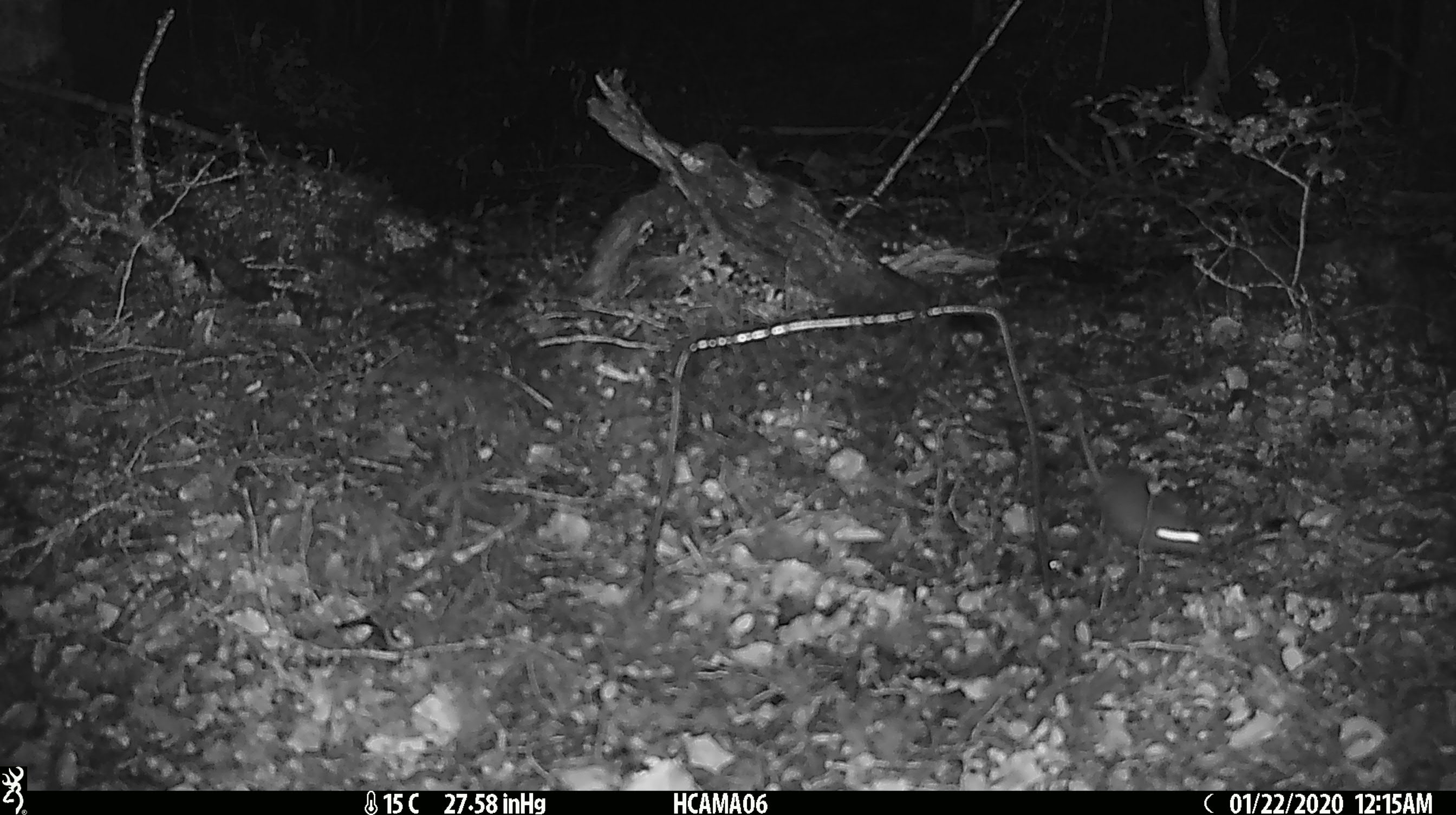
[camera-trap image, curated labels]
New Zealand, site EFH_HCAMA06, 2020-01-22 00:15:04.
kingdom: Animalia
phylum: Chordata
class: Mammalia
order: Rodentia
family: Muridae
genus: Mus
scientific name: Mus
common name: mouse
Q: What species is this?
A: Mouse (Mus).